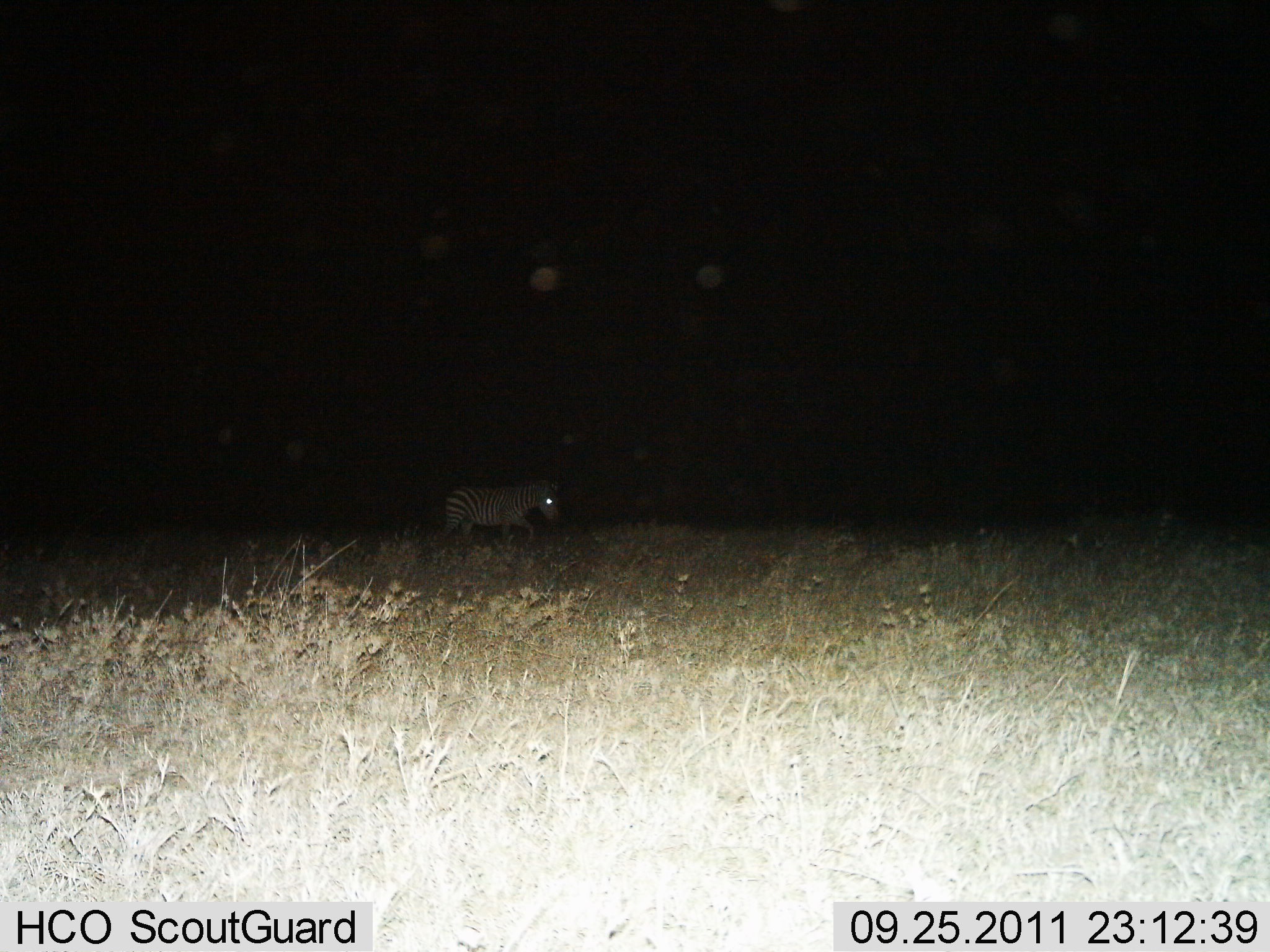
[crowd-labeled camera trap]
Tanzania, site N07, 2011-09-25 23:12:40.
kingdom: Animalia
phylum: Chordata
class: Mammalia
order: Perissodactyla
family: Equidae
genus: Equus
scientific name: Equus quagga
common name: plains zebra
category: zebra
Zebra (plains zebra) (Equus quagga), count 1. Behavior (volunteer vote fractions): standing 8%, resting 0%, moving 92%, interacting 0%. Young present (vote fraction): 0%. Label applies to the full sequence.